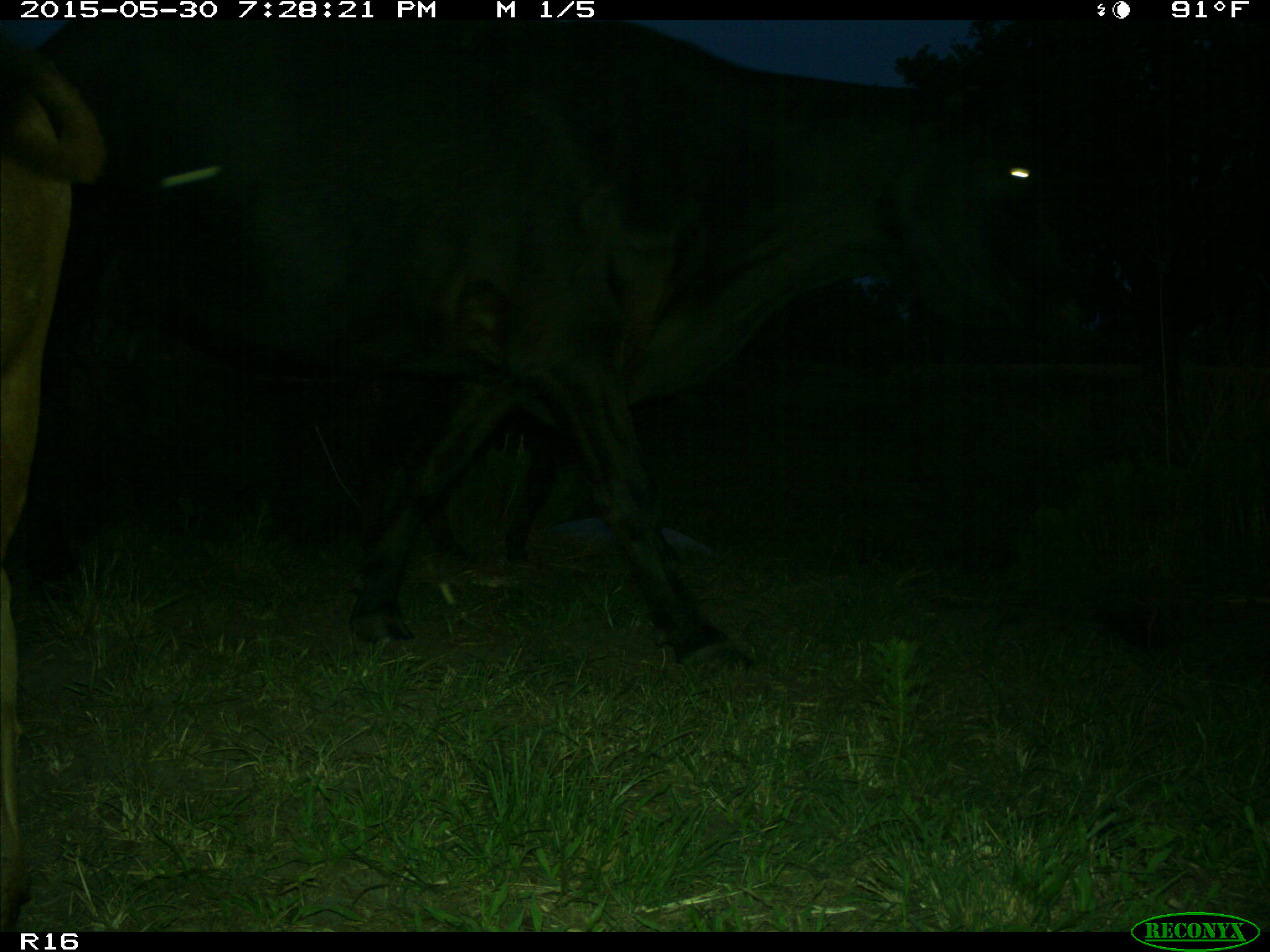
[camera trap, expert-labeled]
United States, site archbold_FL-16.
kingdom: Animalia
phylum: Chordata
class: Mammalia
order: Artiodactyla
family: Bovidae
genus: Bos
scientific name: Bos taurus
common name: domestic cow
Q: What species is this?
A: Bos taurus (domestic cow).